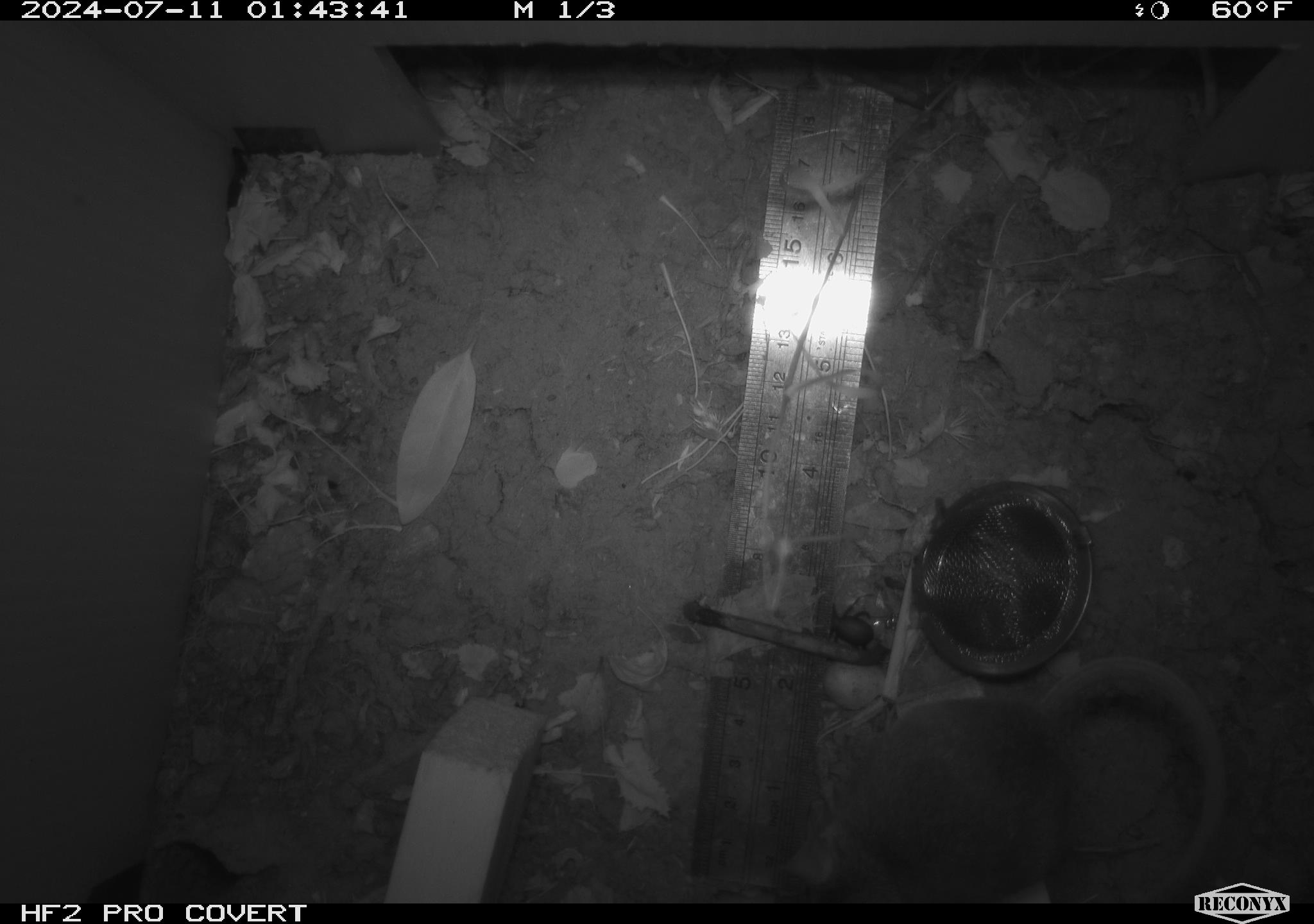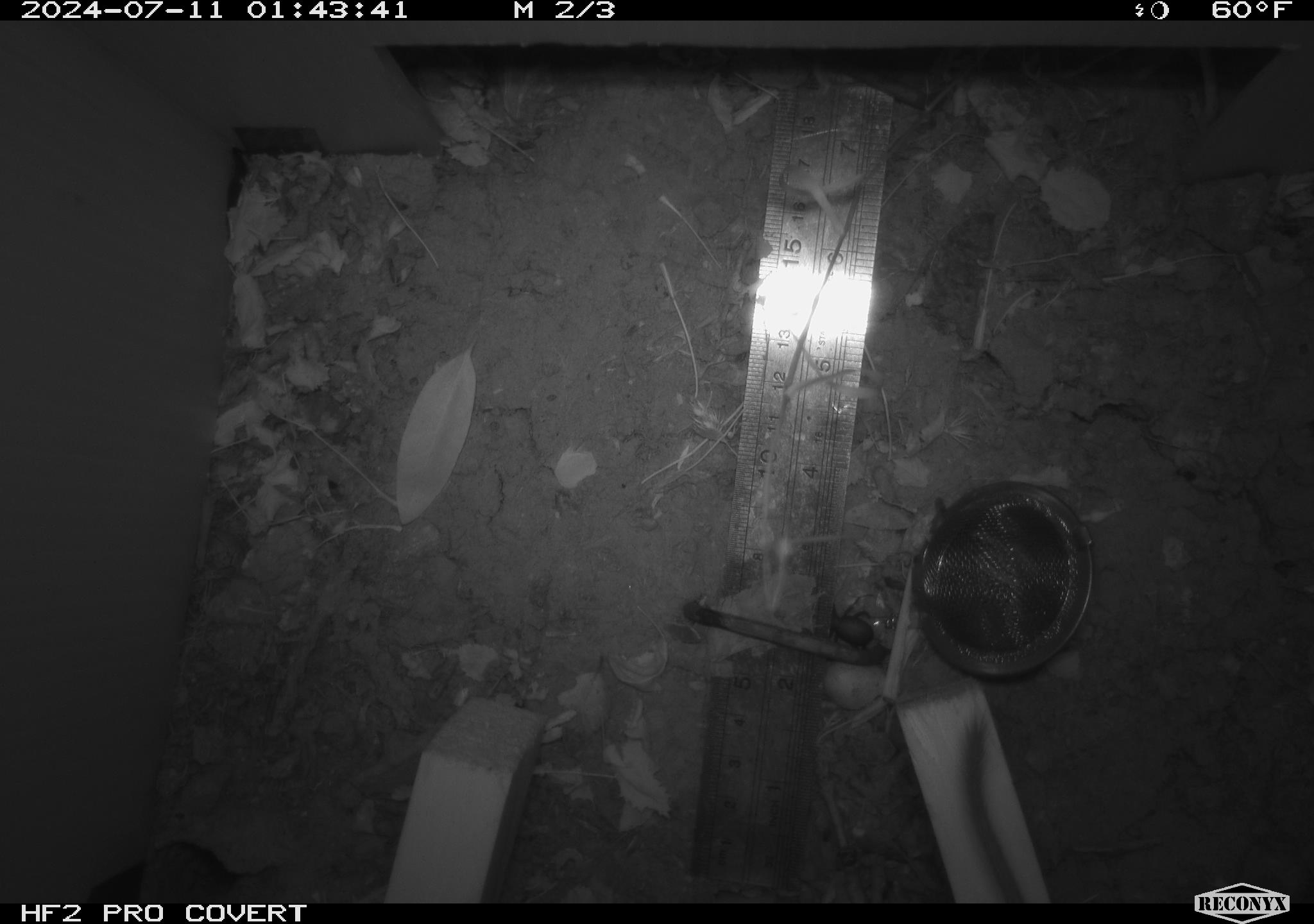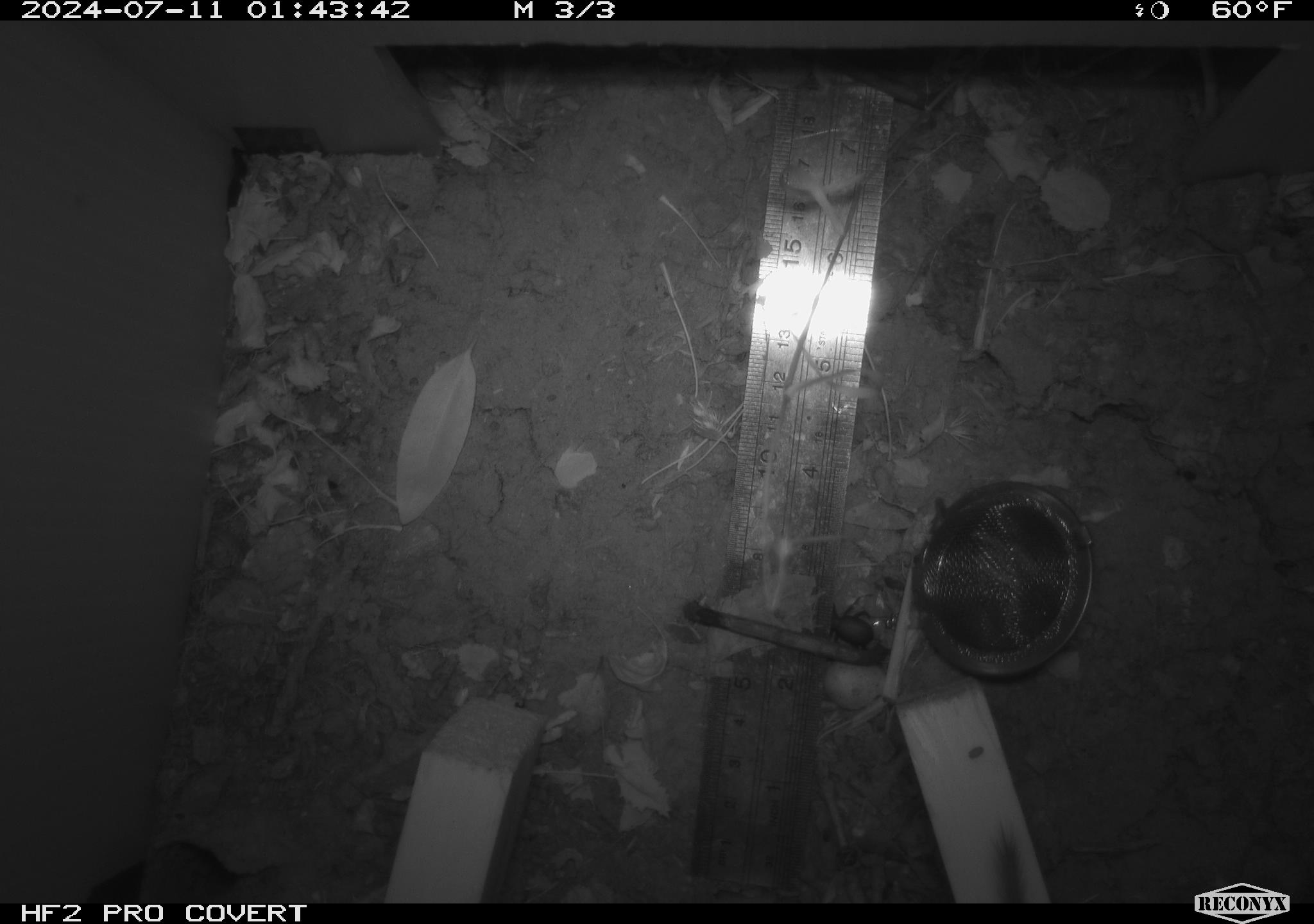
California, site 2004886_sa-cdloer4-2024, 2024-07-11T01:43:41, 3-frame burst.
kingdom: Animalia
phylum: Chordata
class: Mammalia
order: Rodentia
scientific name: Rodentia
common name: rodent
Rodent (Rodentia).